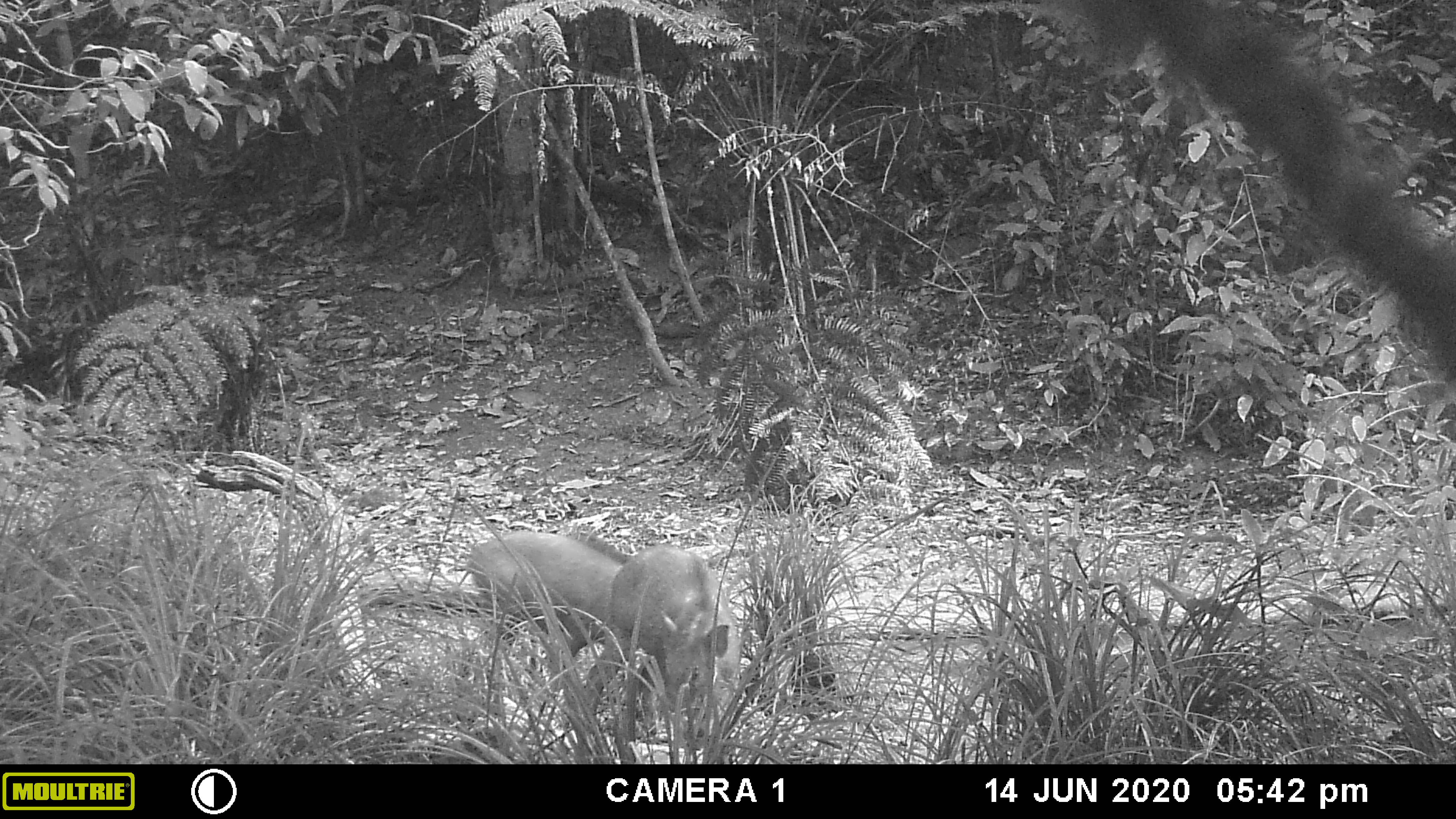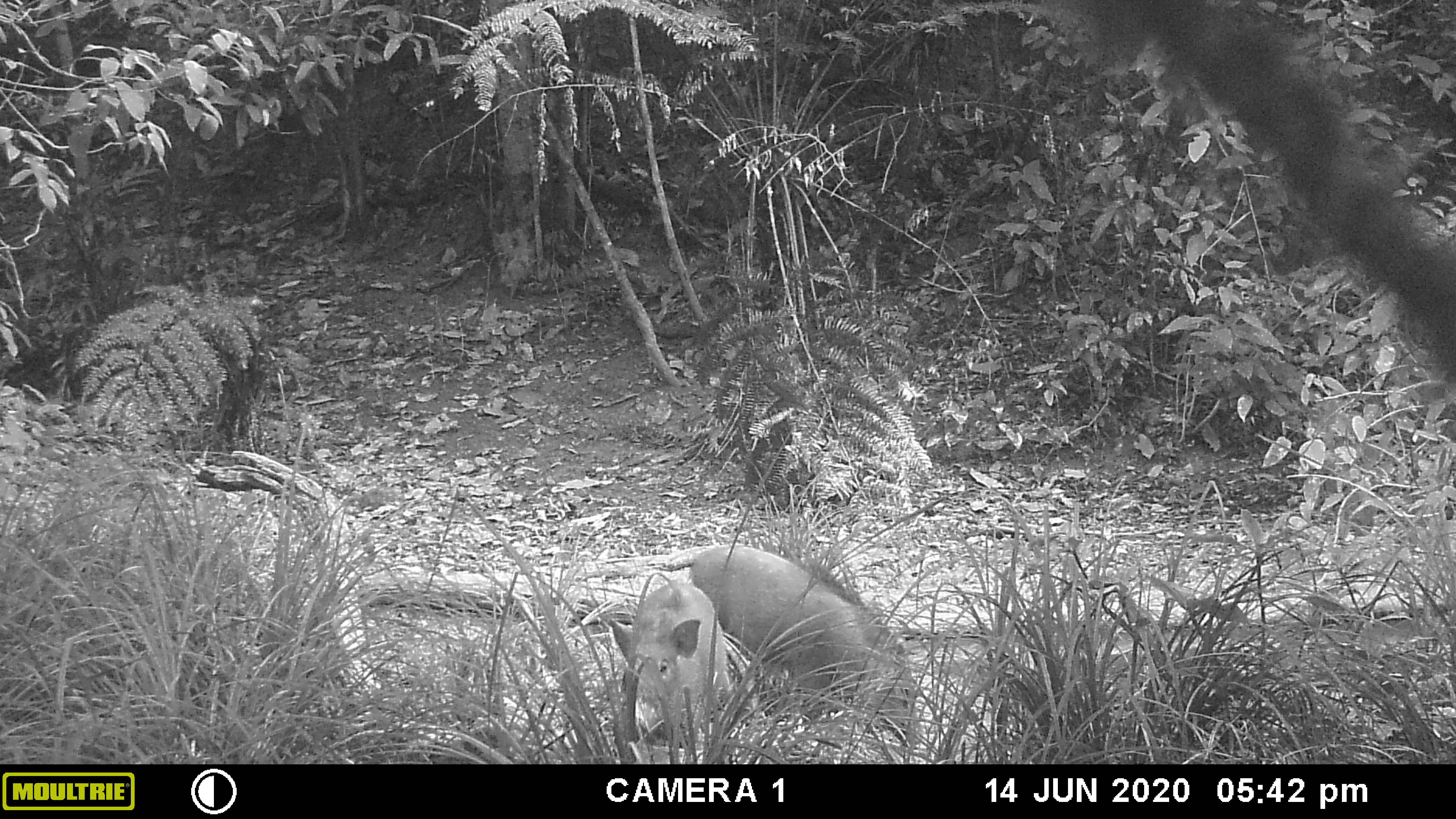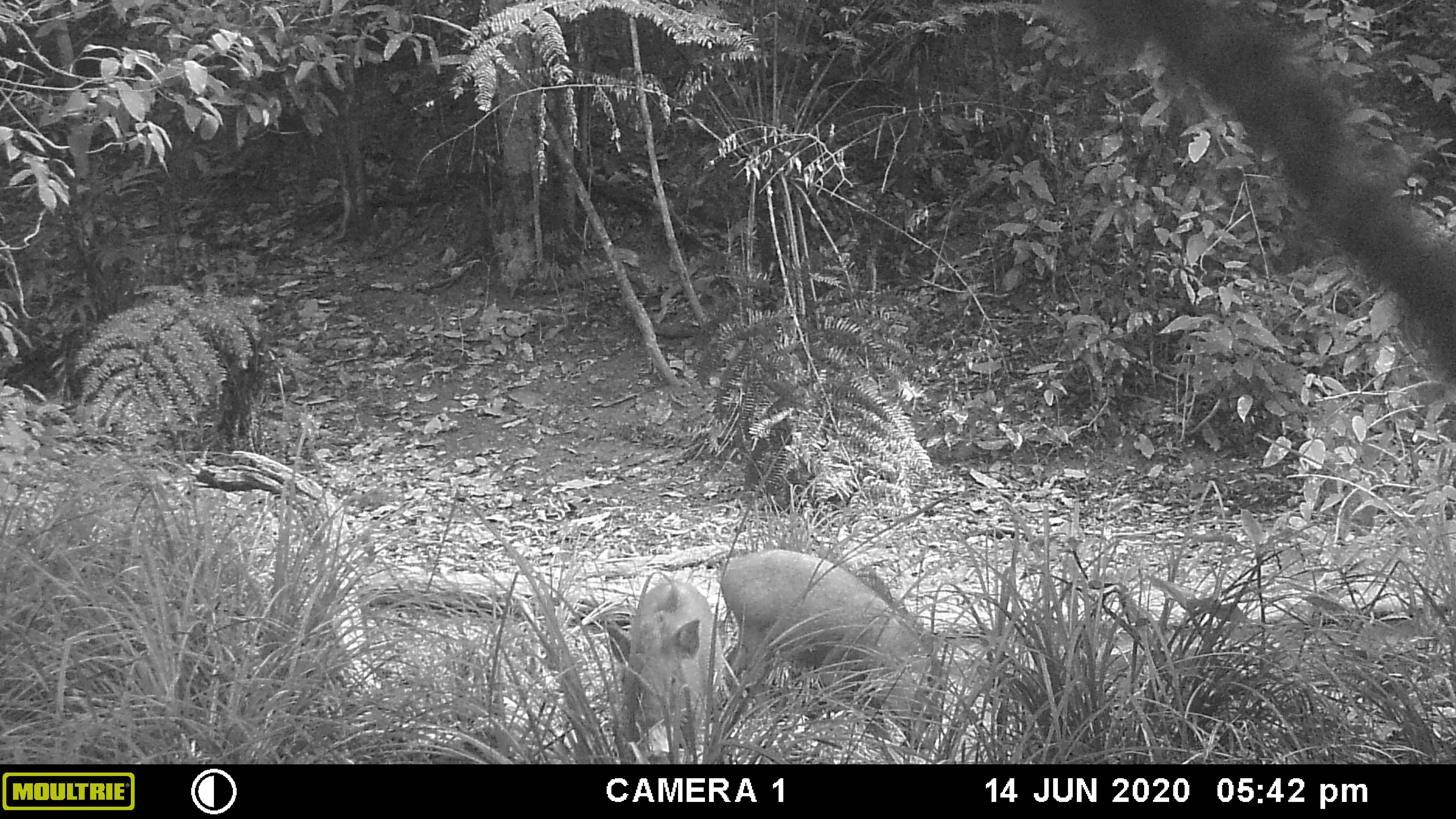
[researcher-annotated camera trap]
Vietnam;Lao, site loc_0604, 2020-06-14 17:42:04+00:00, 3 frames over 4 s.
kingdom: Animalia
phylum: Chordata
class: Mammalia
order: Artiodactyla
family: Suidae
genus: Sus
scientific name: Sus scrofa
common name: eurasian wild pig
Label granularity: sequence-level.